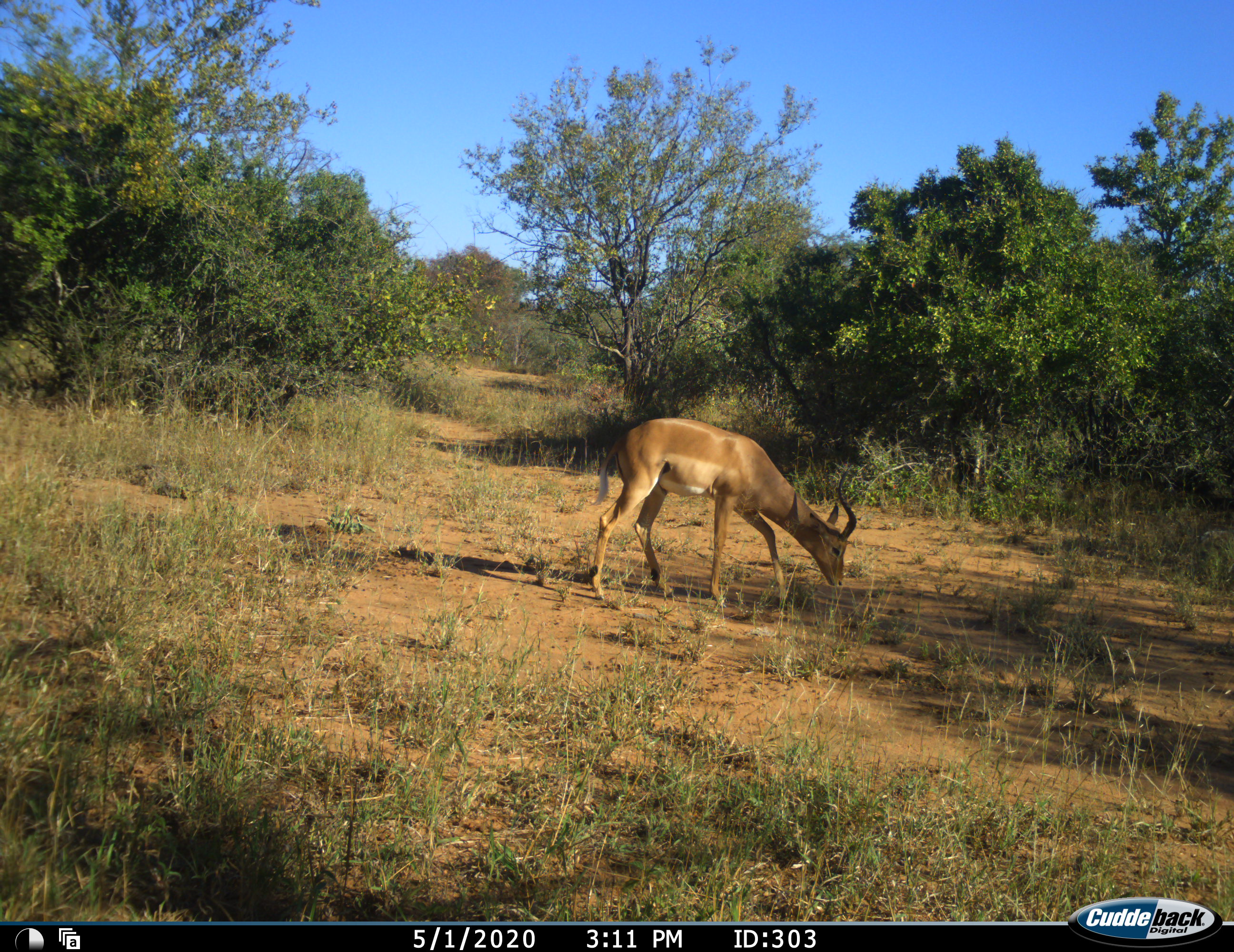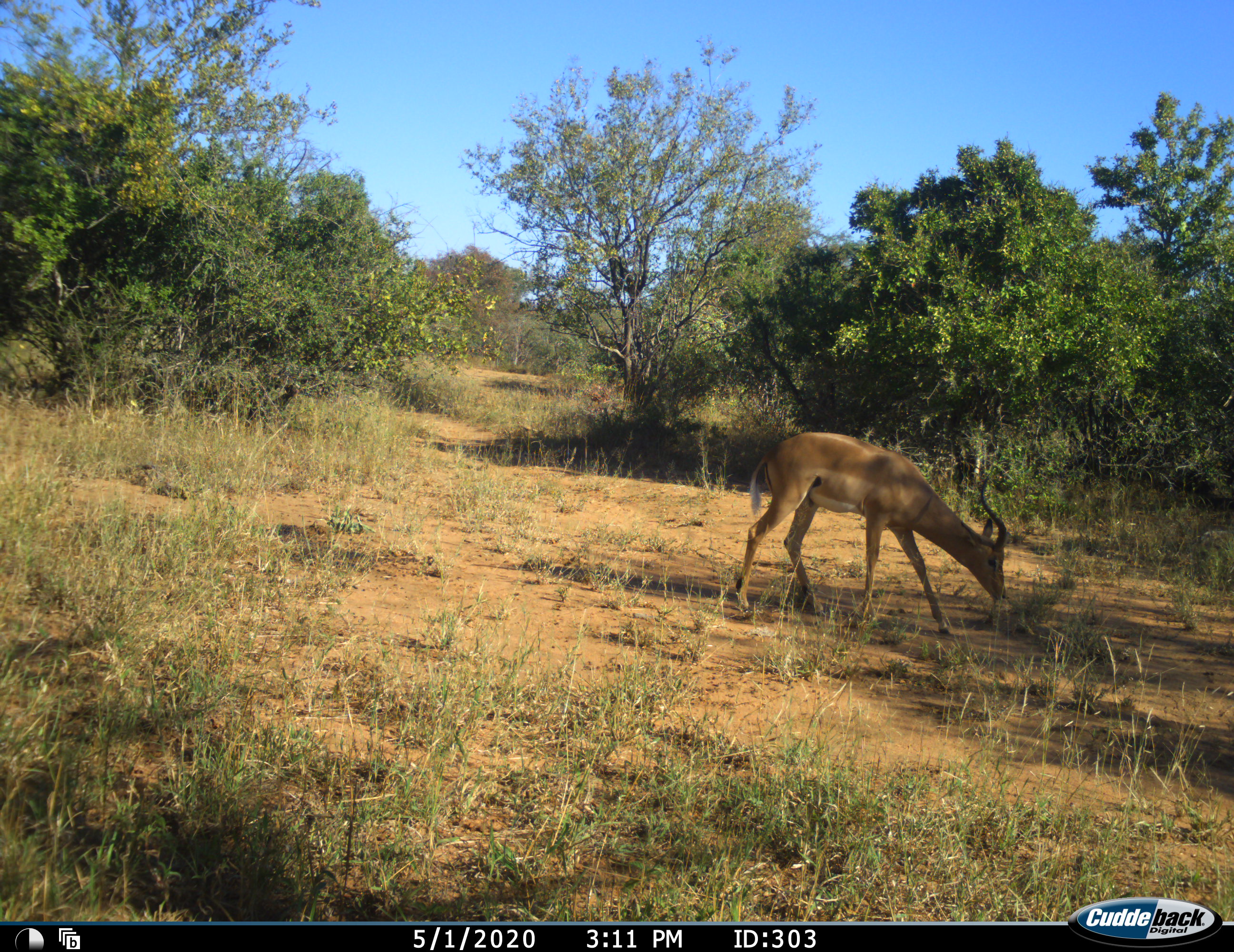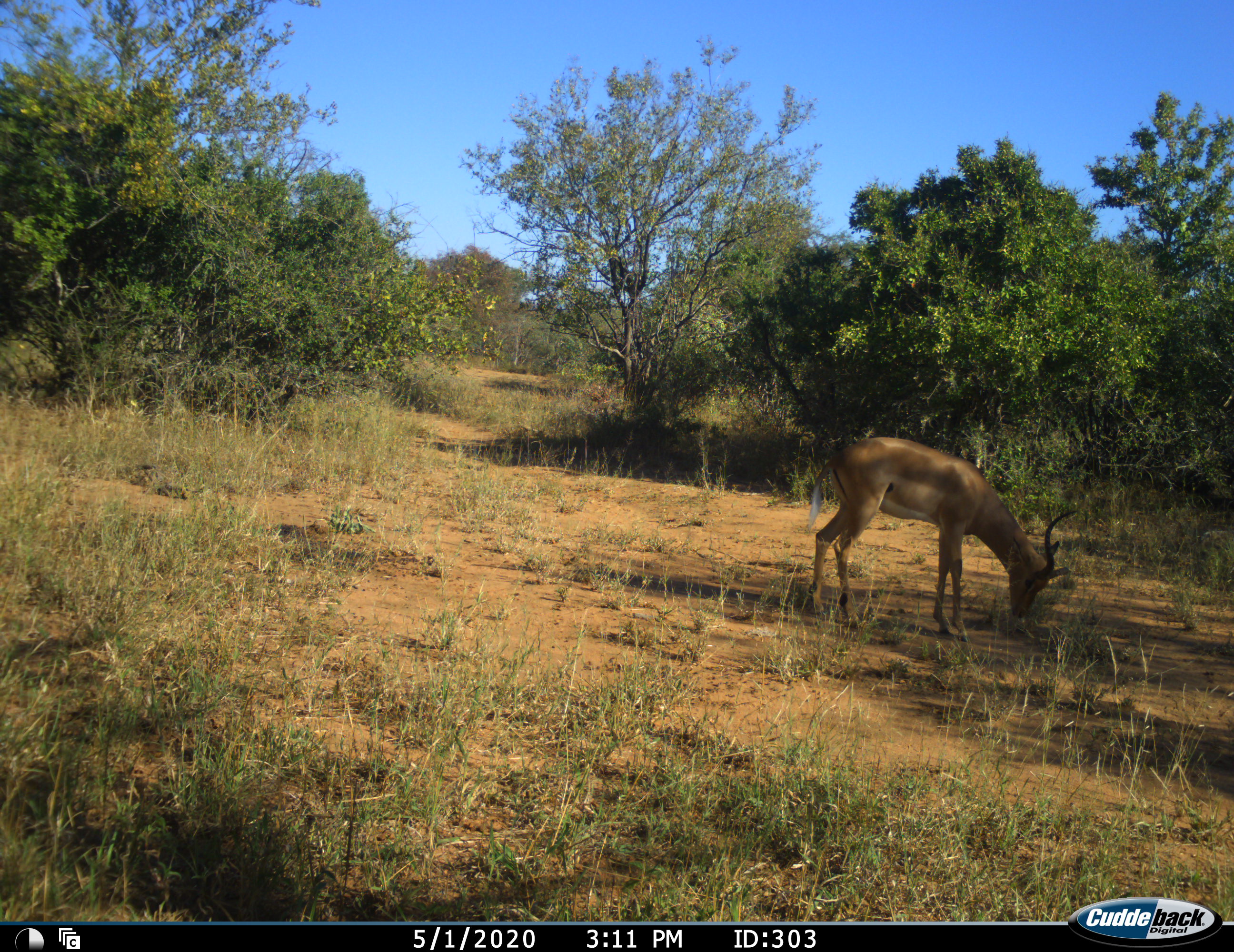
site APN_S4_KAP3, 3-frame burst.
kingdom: Animalia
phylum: Chordata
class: Mammalia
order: Artiodactyla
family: Bovidae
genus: Aepyceros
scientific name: Aepyceros melampus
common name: impala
Impala (Aepyceros melampus), count 1. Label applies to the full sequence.